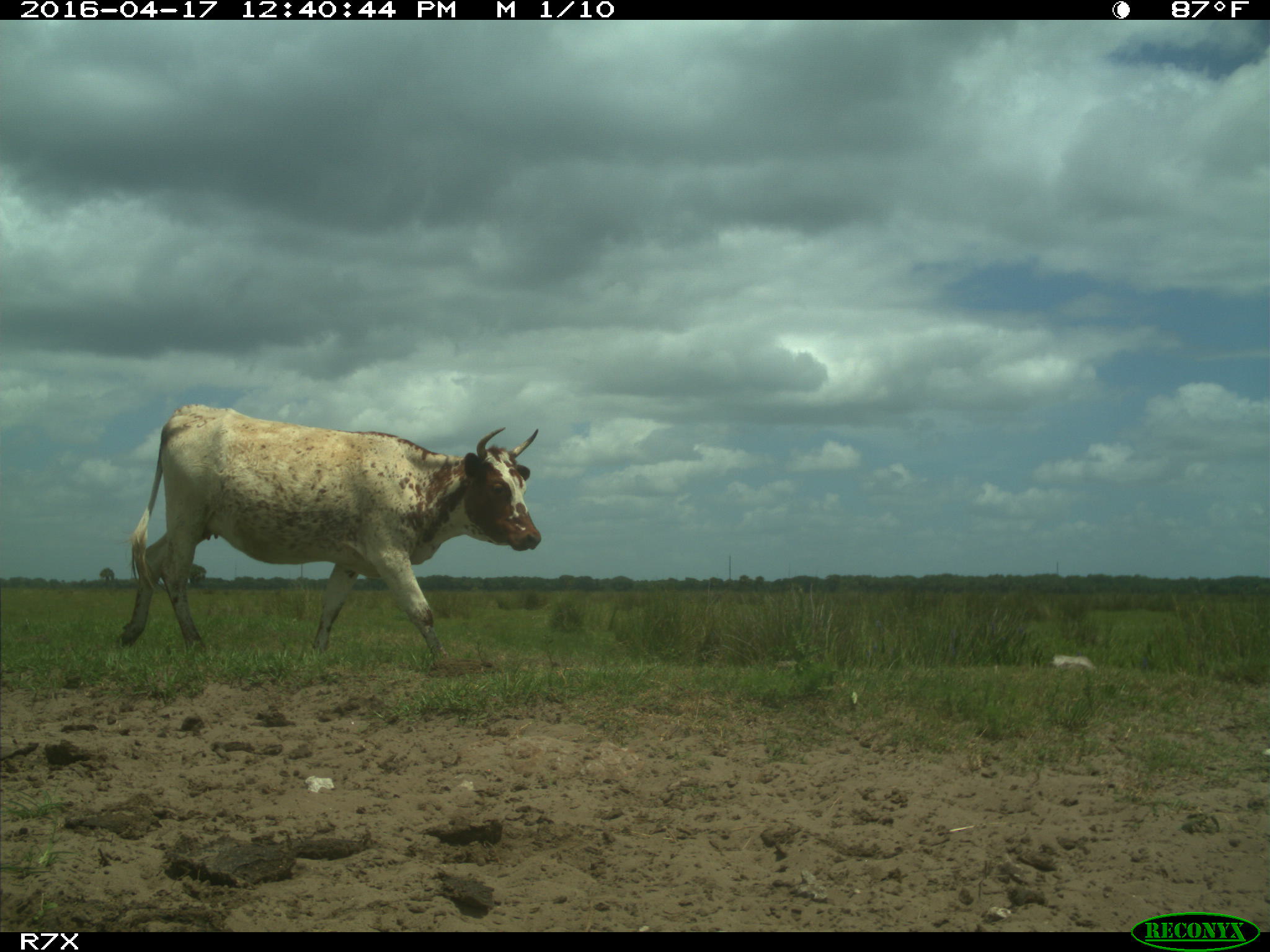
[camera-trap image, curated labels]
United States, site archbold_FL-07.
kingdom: Animalia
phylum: Chordata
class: Mammalia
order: Artiodactyla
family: Bovidae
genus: Bos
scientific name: Bos taurus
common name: domestic cow